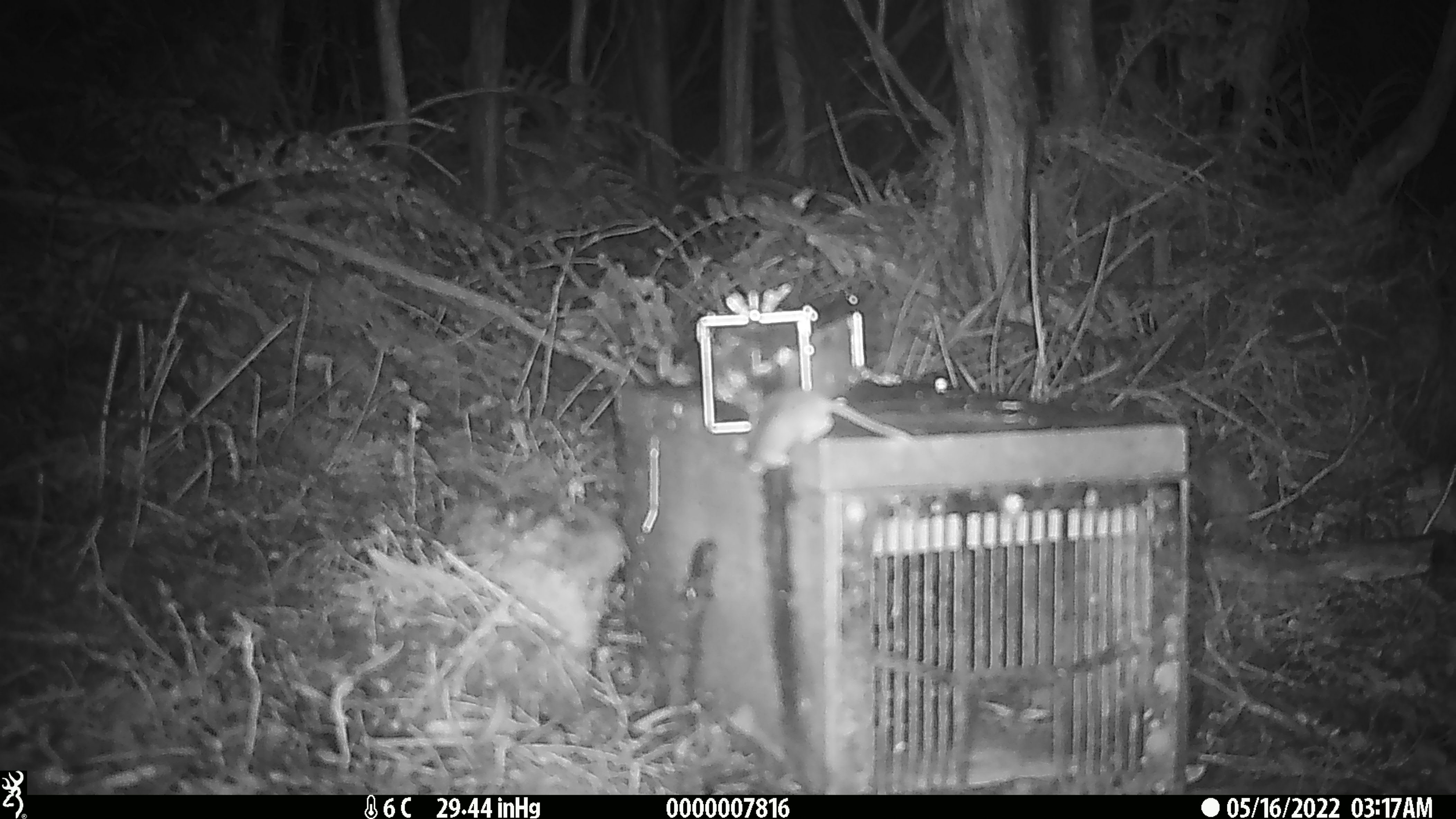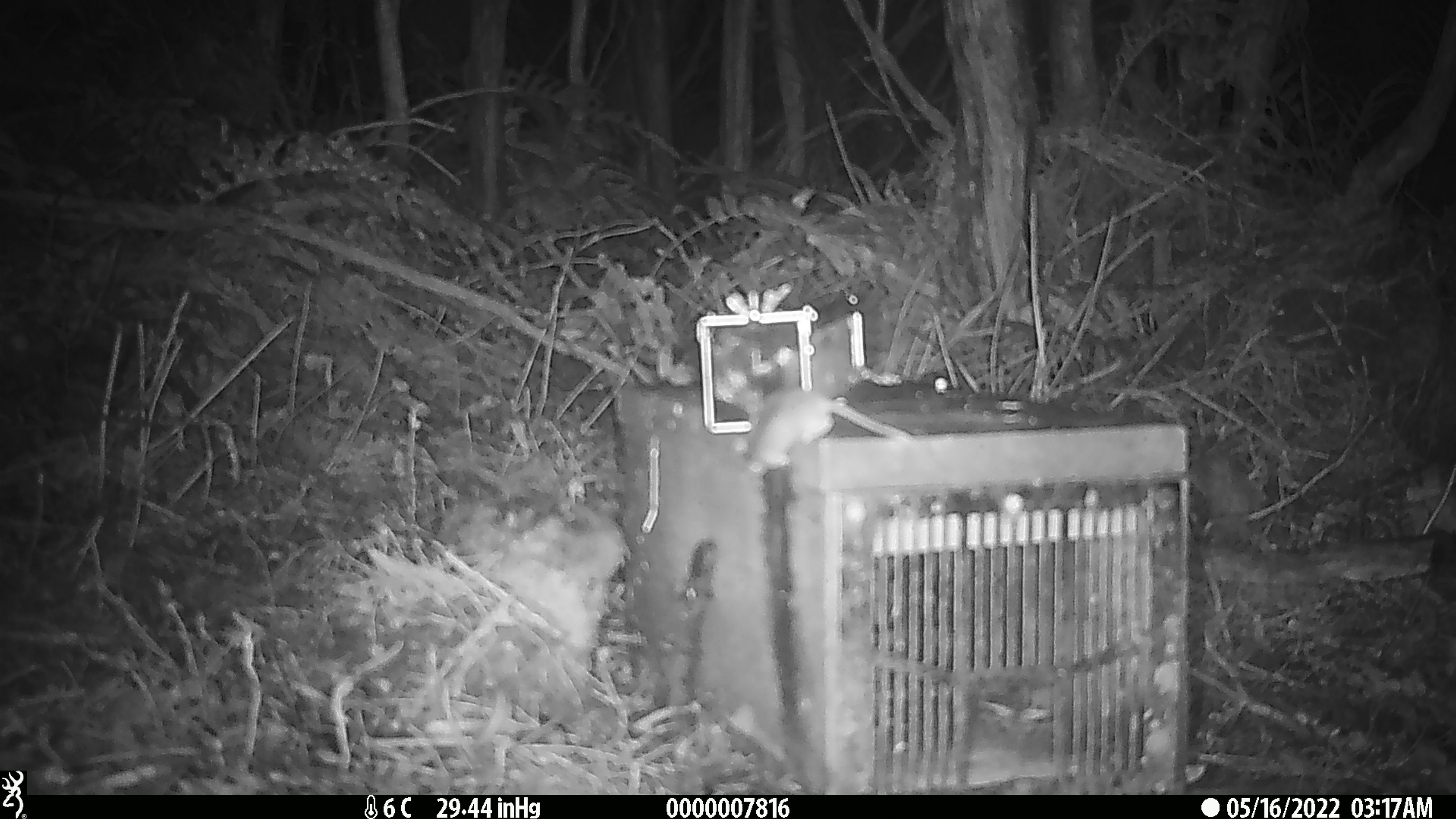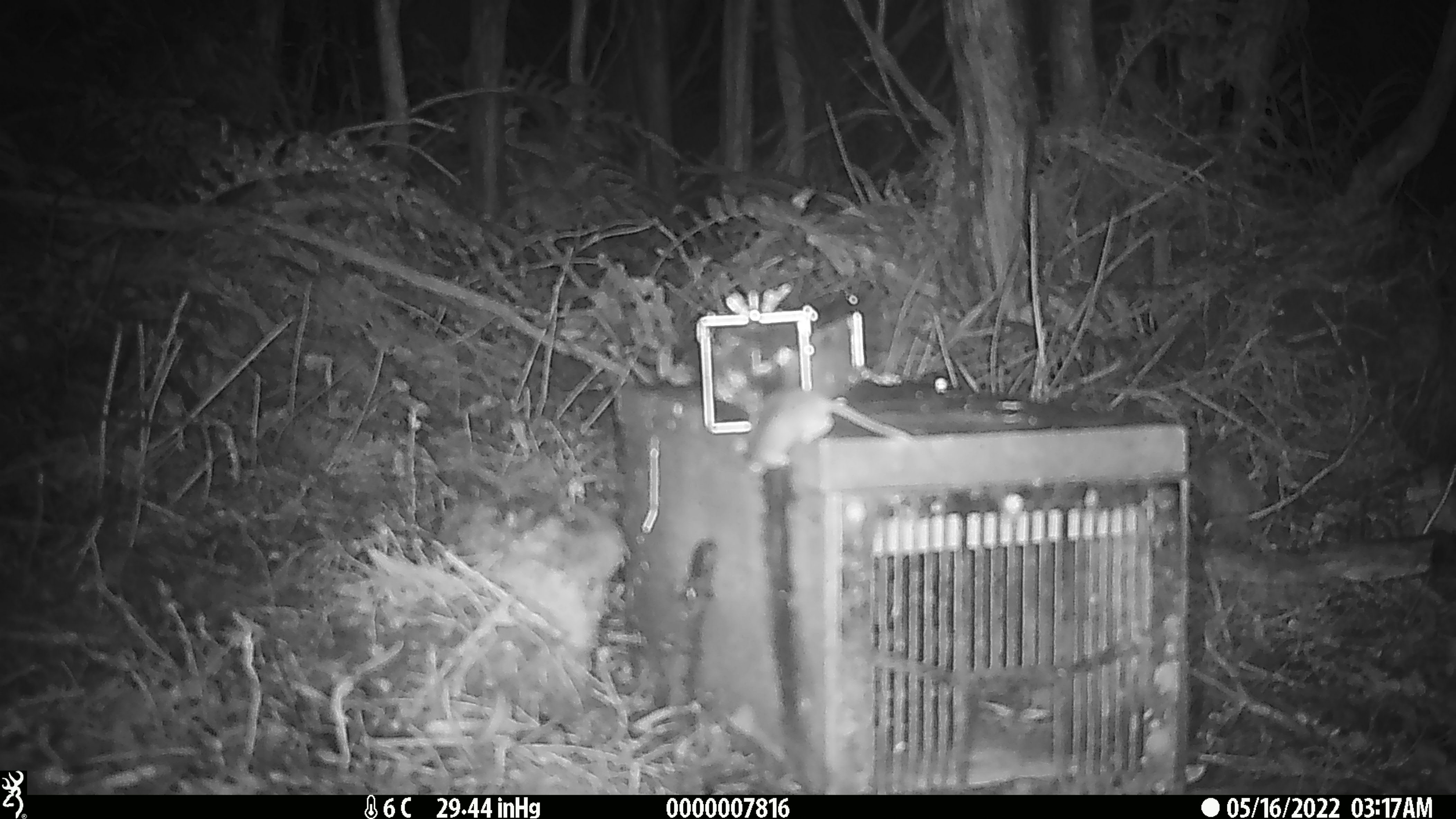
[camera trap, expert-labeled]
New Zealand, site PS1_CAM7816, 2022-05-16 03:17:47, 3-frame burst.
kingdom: Animalia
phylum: Chordata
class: Mammalia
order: Rodentia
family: Muridae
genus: Mus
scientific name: Mus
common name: mouse